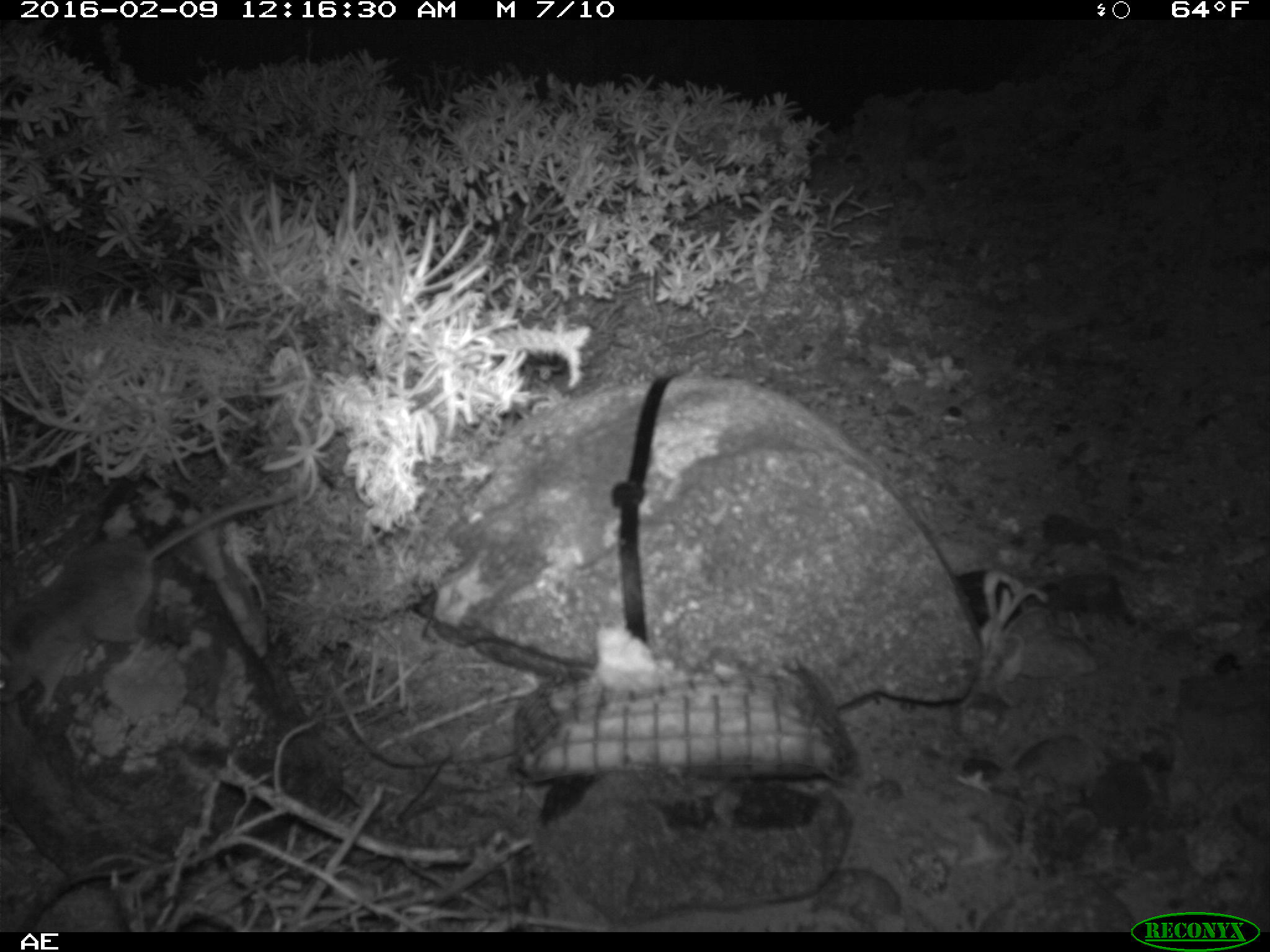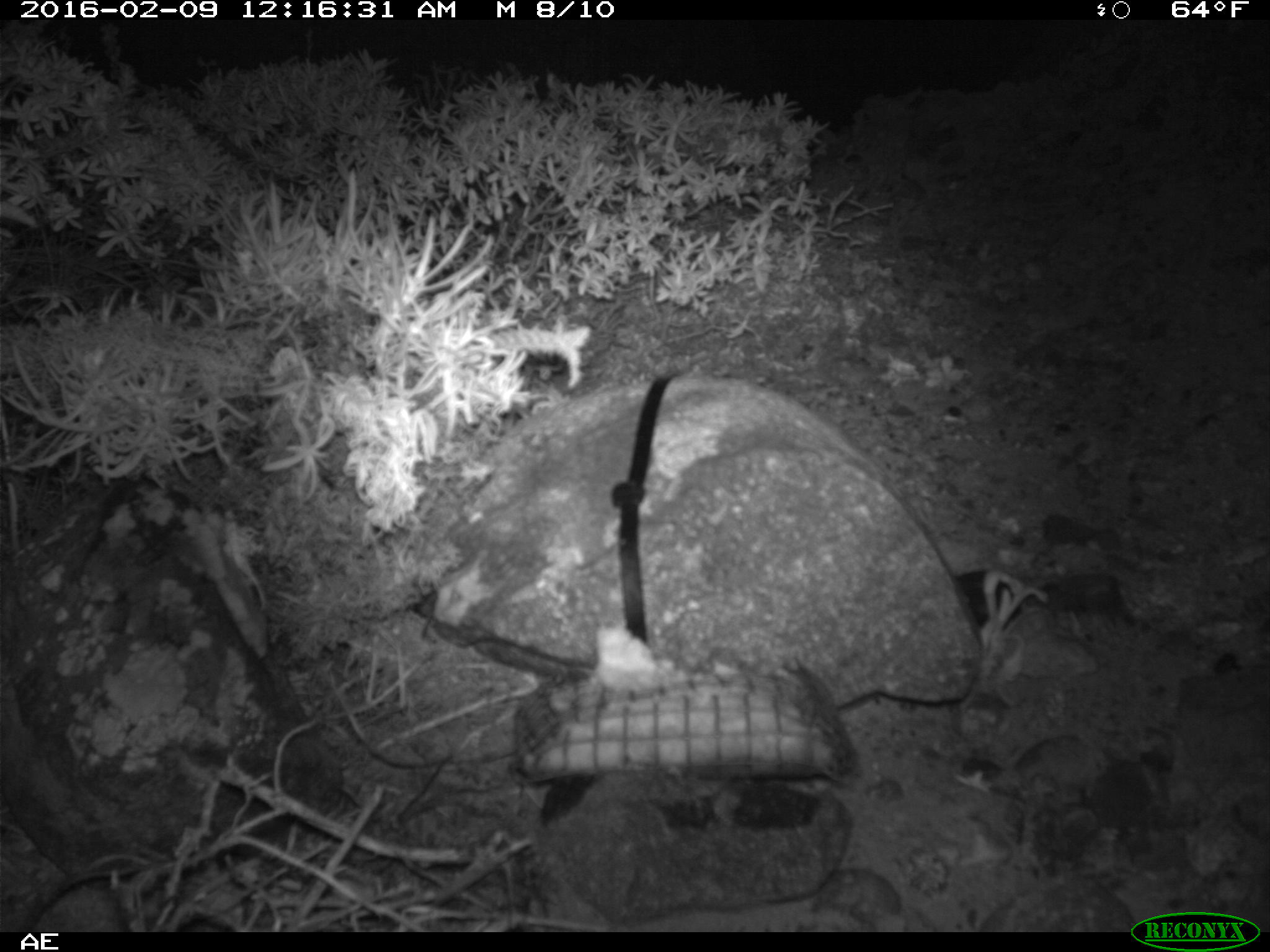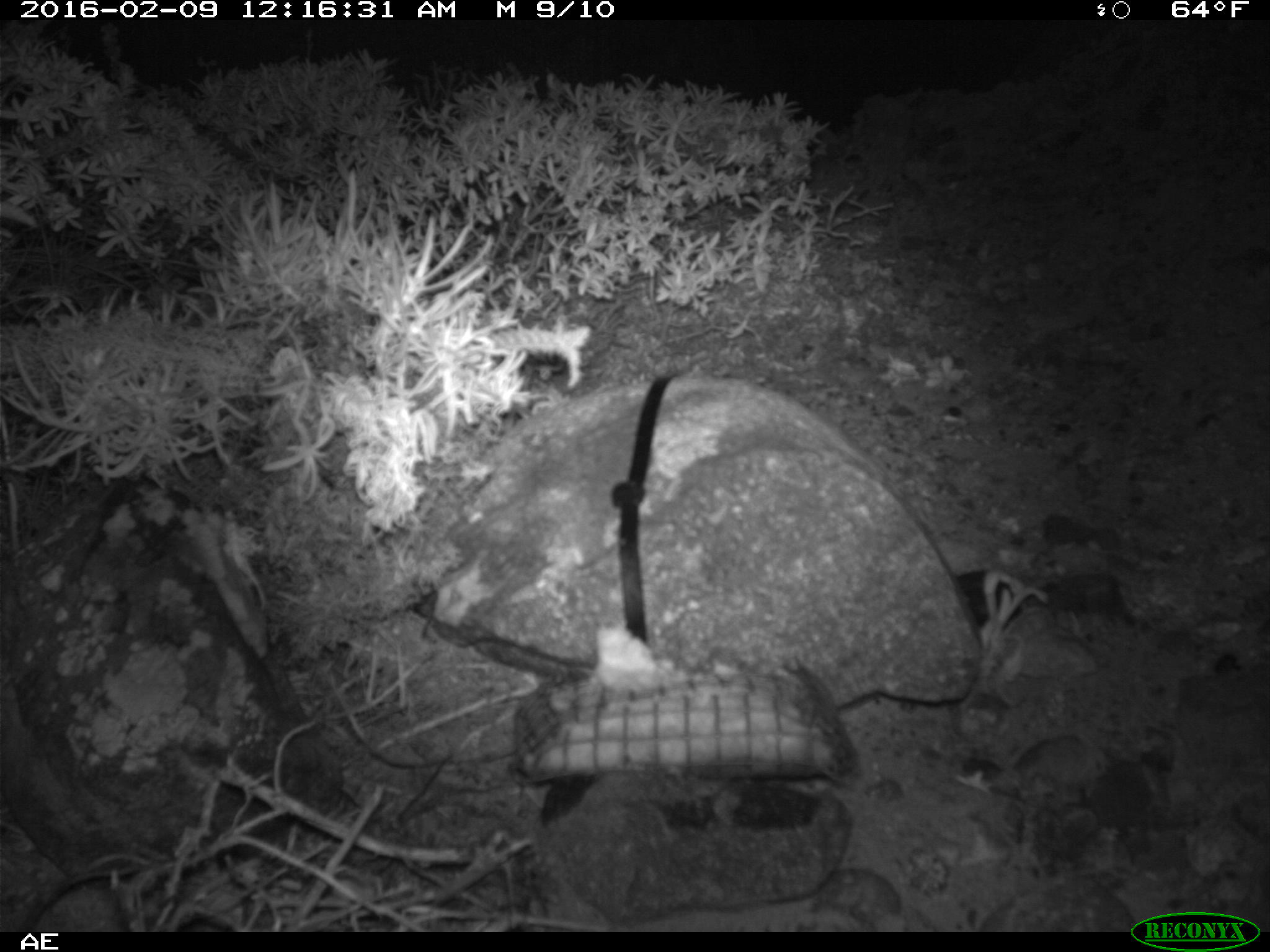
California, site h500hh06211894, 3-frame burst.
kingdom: Animalia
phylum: Chordata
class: Mammalia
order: Rodentia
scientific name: Rodentia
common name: rodent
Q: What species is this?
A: Rodent (Rodentia).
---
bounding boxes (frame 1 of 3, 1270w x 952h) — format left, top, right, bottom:
rodent: 0, 489, 297, 723